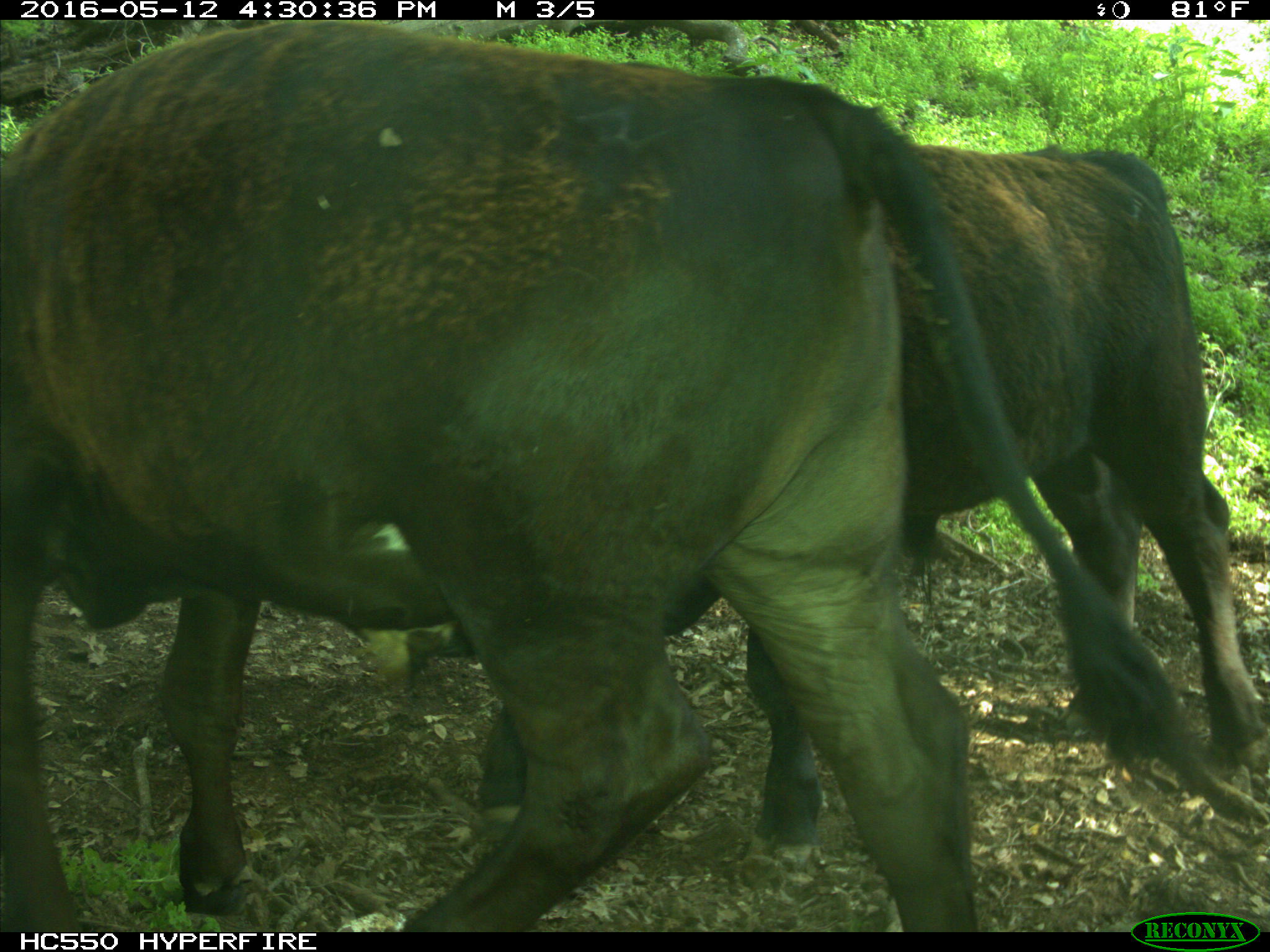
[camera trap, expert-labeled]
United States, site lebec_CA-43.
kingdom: Animalia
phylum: Chordata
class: Mammalia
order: Artiodactyla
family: Bovidae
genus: Bos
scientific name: Bos taurus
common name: domestic cow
Bos taurus (domestic cow).